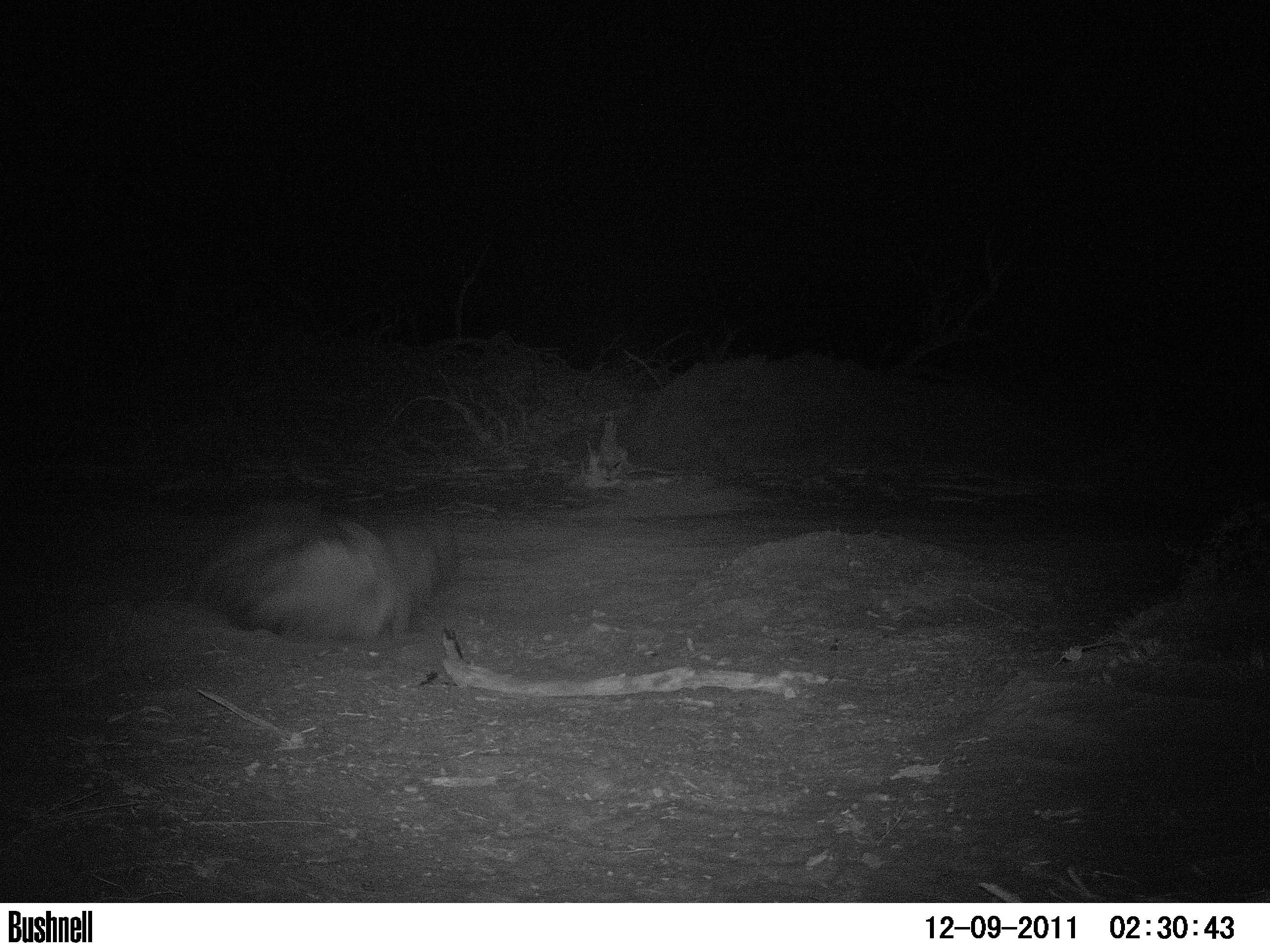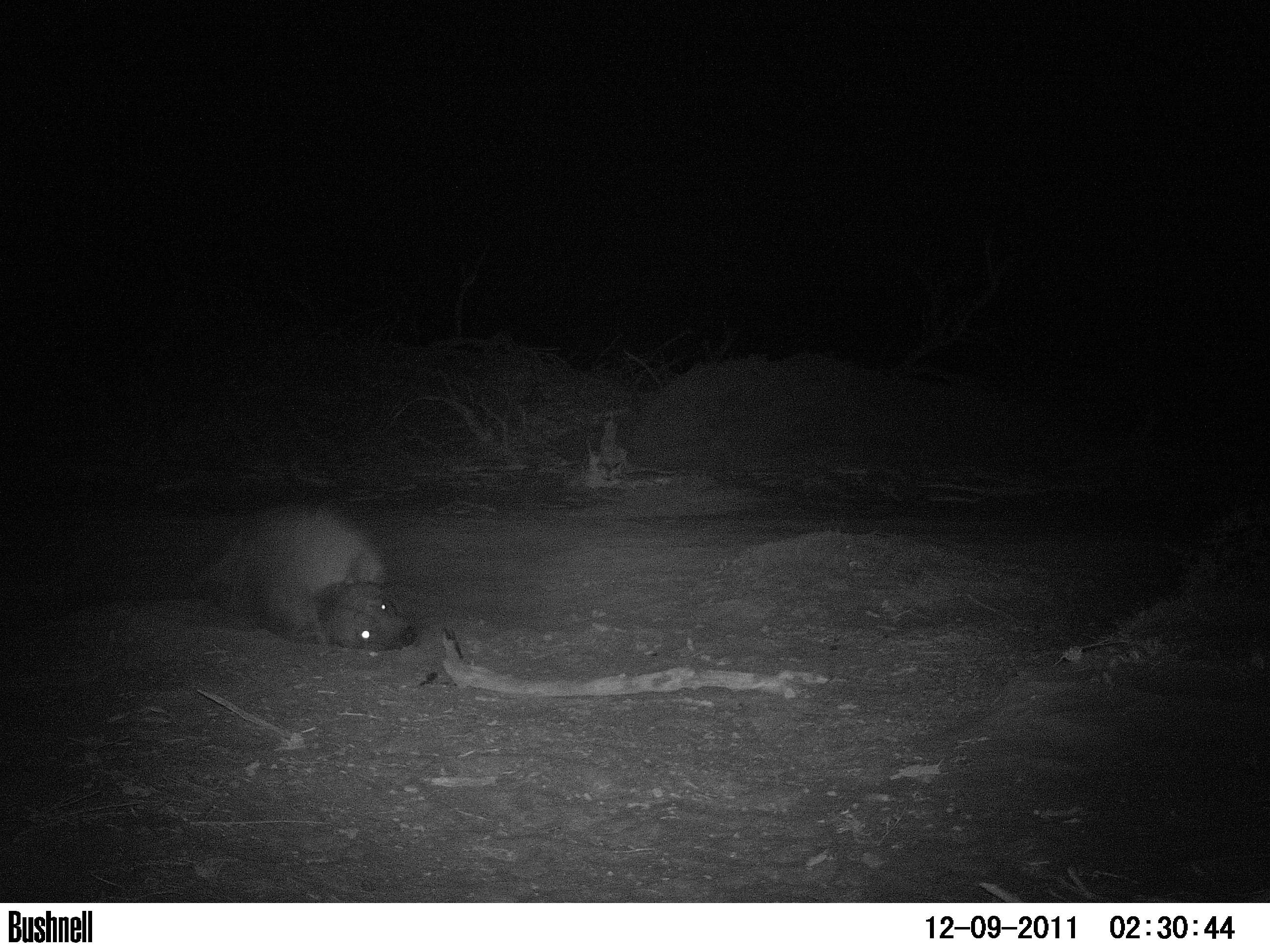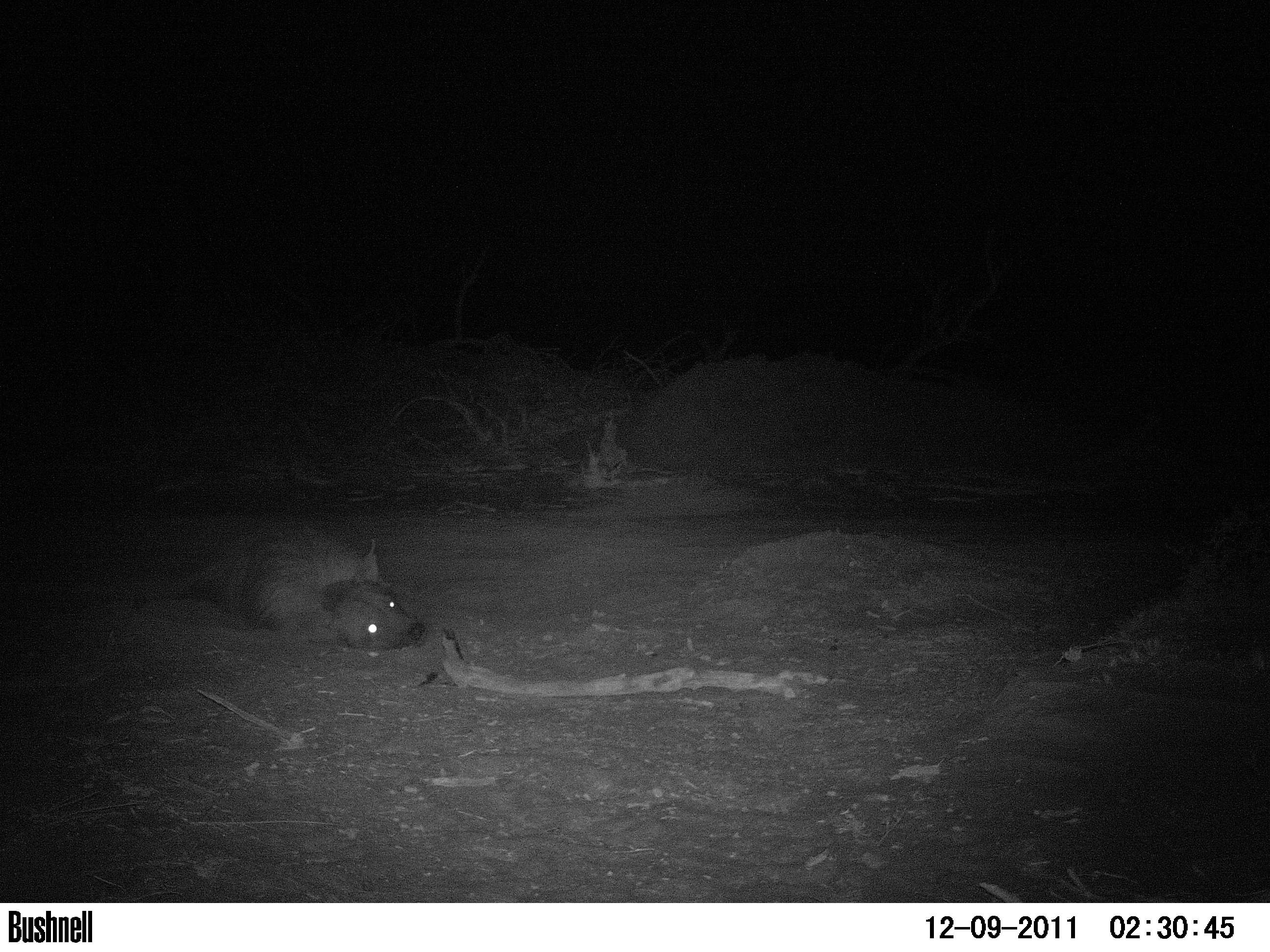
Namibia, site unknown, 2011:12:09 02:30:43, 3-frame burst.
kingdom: Animalia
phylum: Chordata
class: Mammalia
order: Carnivora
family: Hyaenidae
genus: Parahyaena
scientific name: Parahyaena brunnea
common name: brown hyena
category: hyaena brunnea